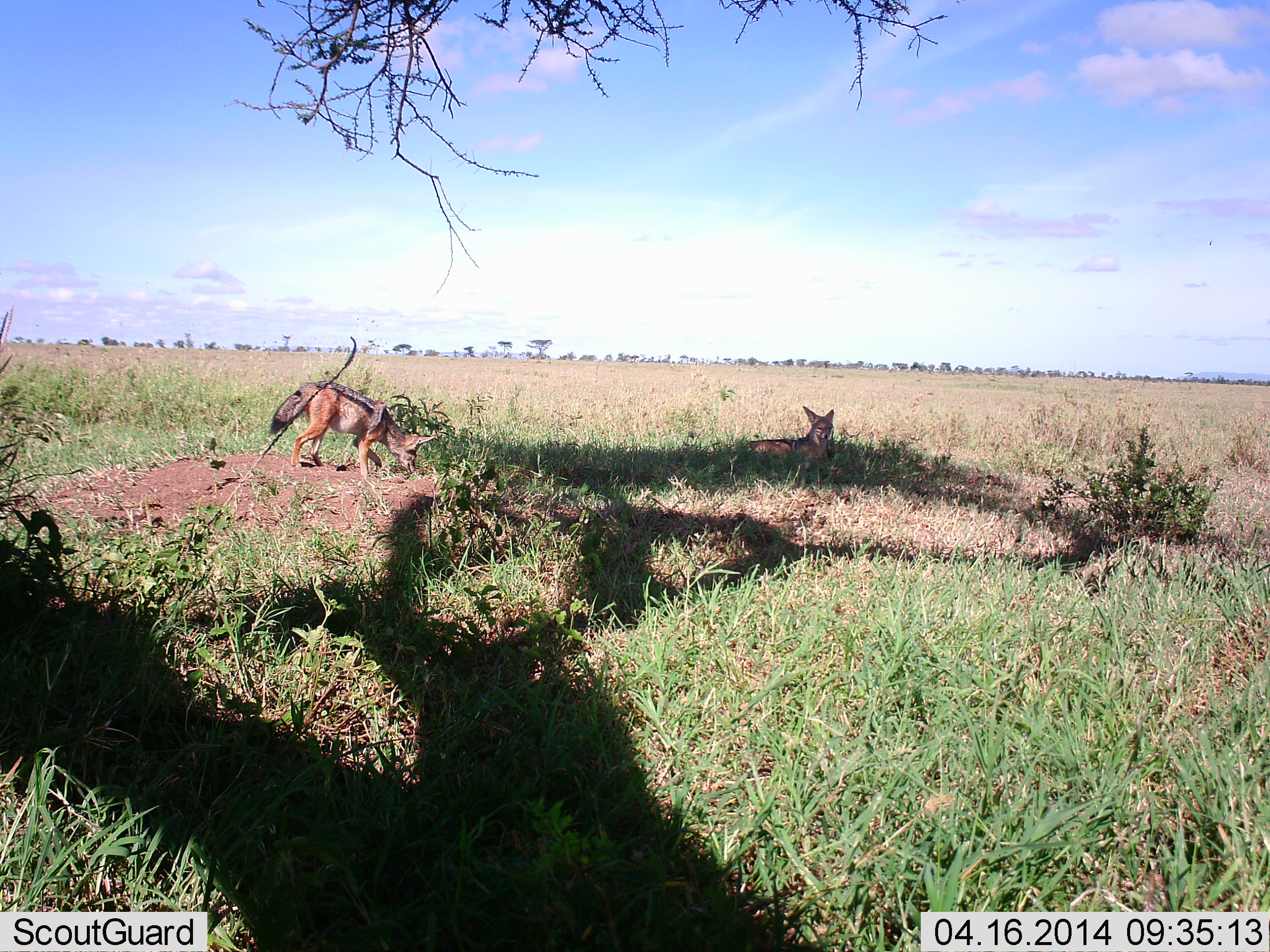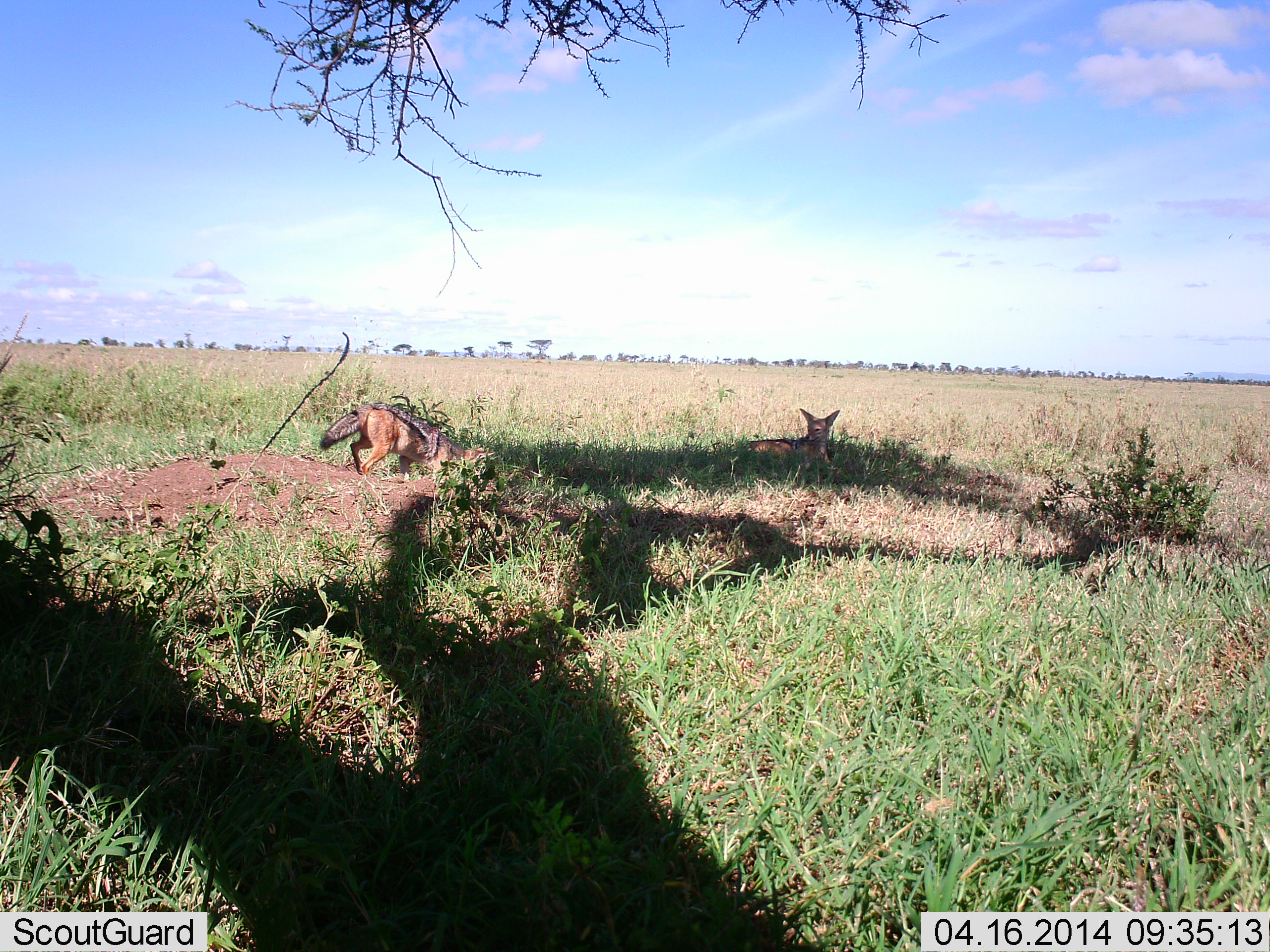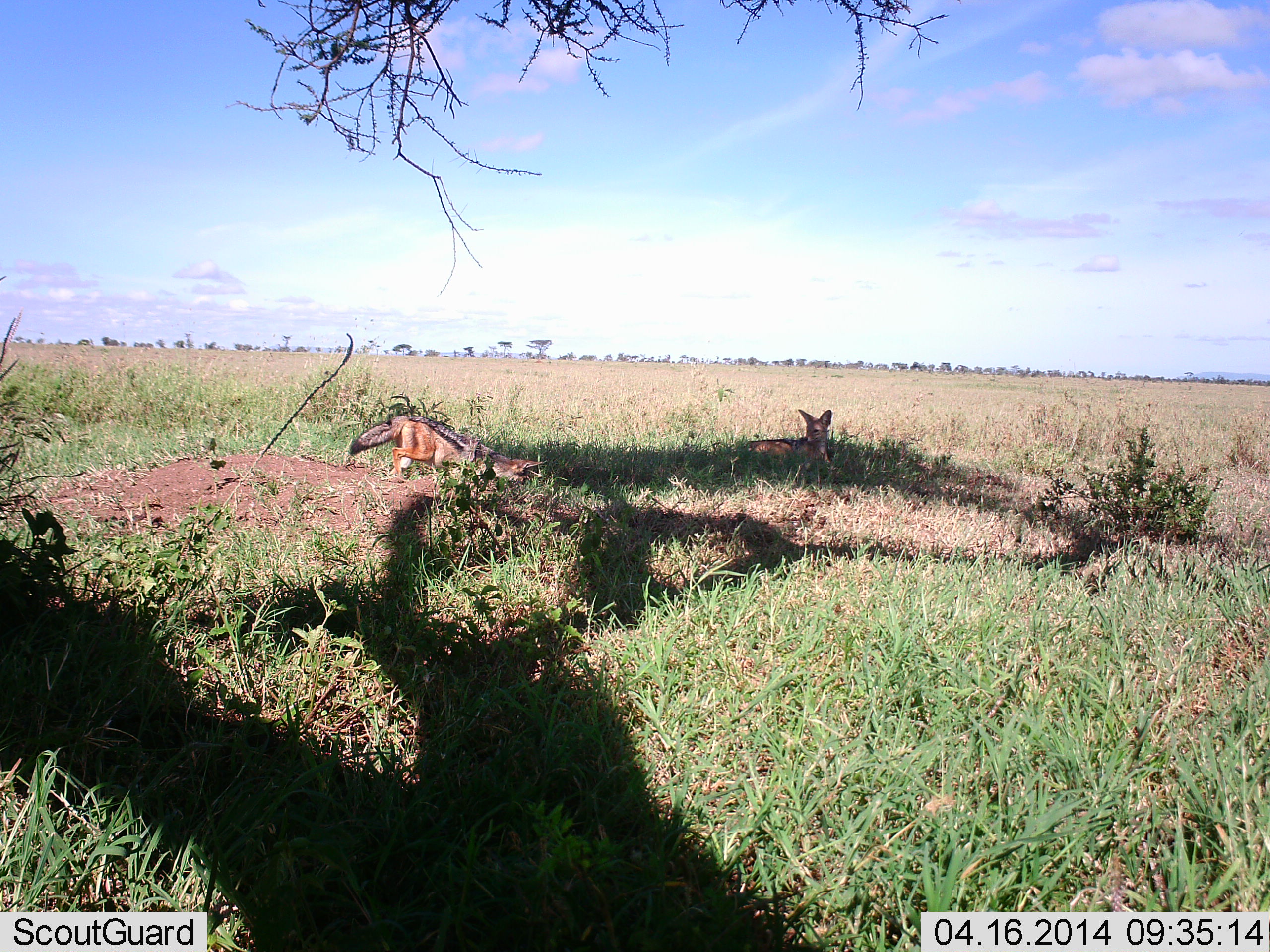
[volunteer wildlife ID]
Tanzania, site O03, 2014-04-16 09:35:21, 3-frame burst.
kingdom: Animalia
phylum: Chordata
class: Mammalia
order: Carnivora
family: Canidae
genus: Lupulella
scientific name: Lupulella mesomelas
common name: black-backed jackal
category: jackal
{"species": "jackal (black-backed jackal) (Lupulella mesomelas)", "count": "2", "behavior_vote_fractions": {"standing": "0%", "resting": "90%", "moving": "80%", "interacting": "0%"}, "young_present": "0%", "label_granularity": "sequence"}